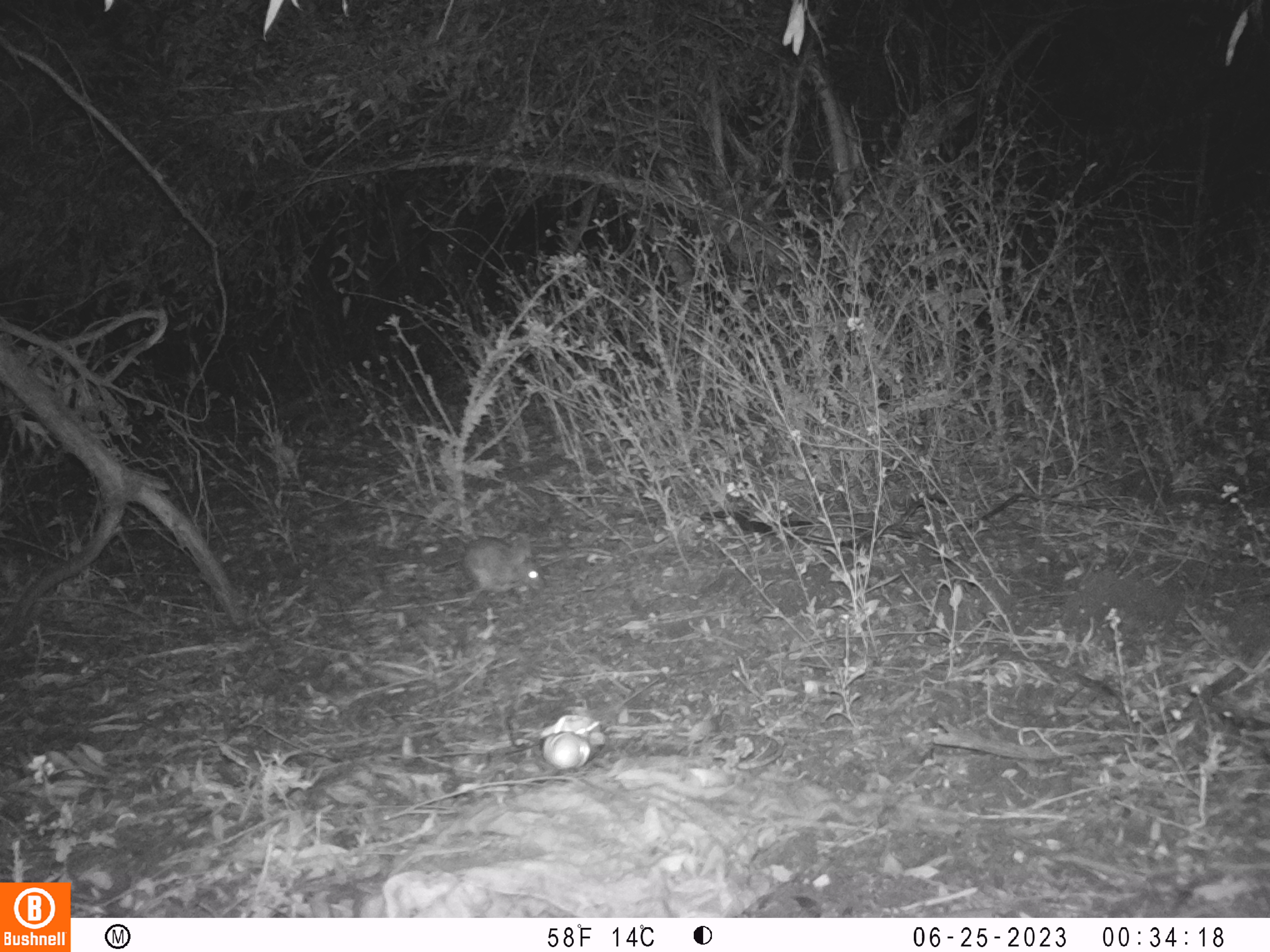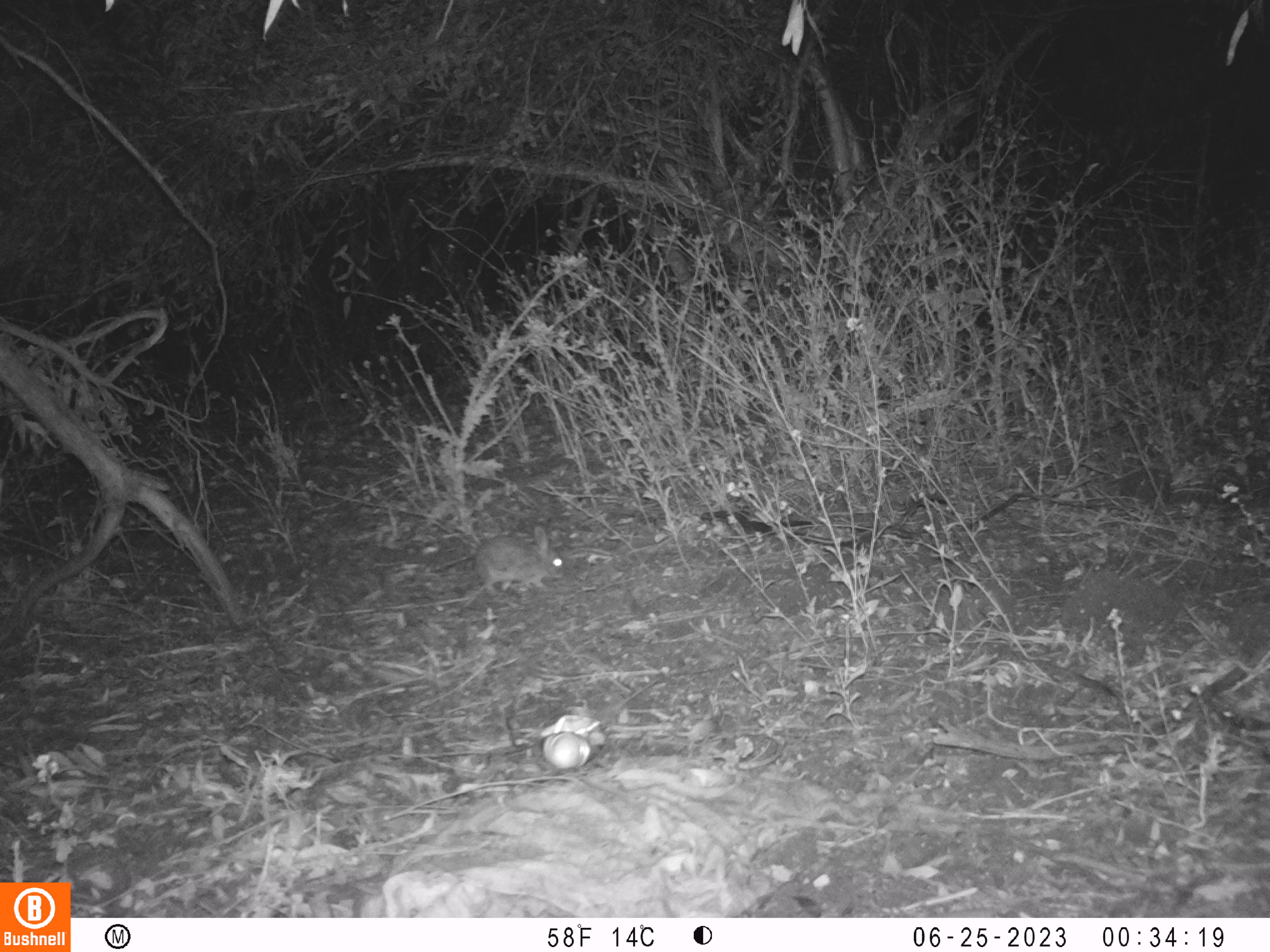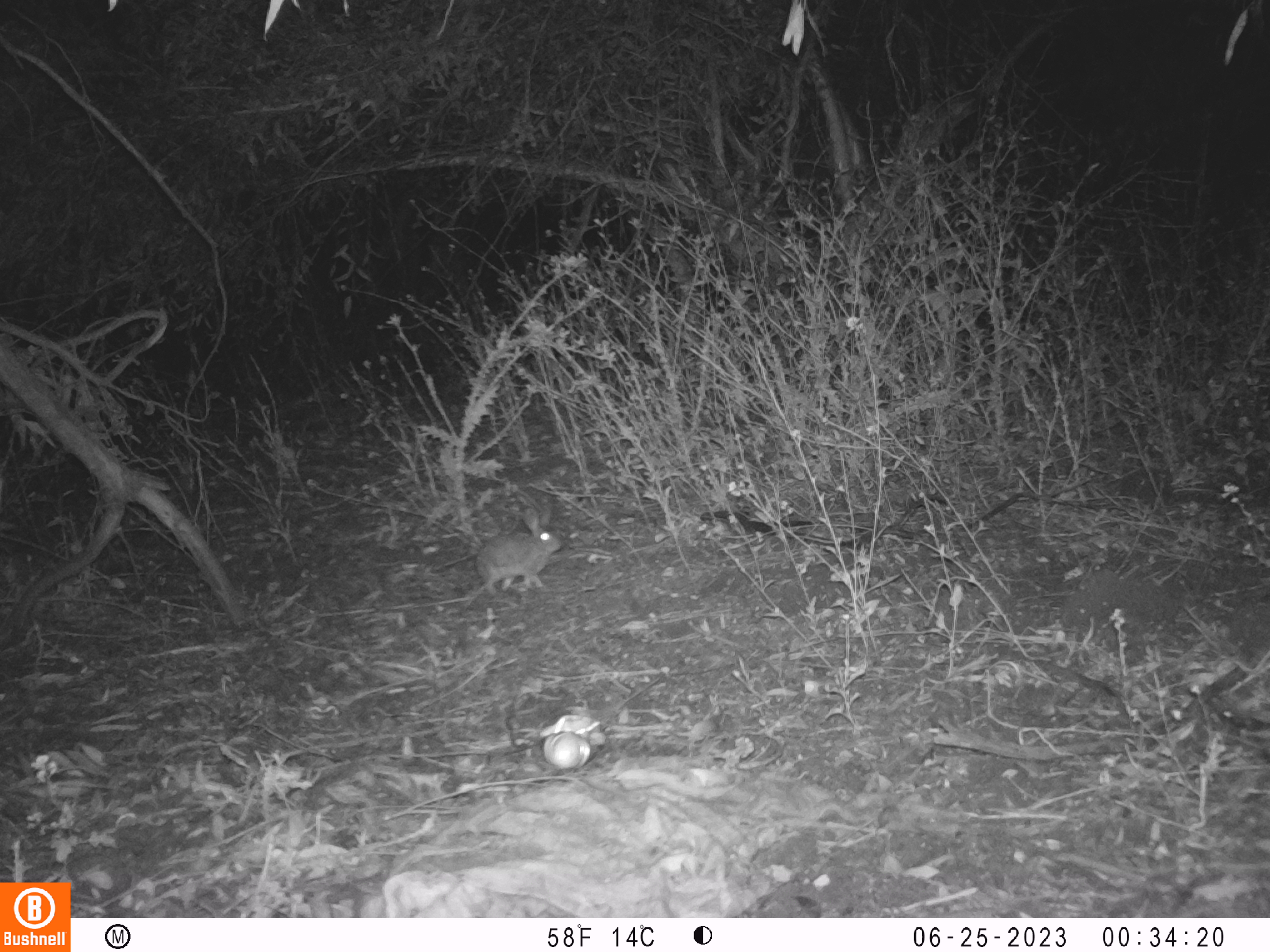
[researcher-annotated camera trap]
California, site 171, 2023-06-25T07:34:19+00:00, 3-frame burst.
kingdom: Animalia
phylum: Chordata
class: Mammalia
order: Lagomorpha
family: Leporidae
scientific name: Leporidae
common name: rabbit